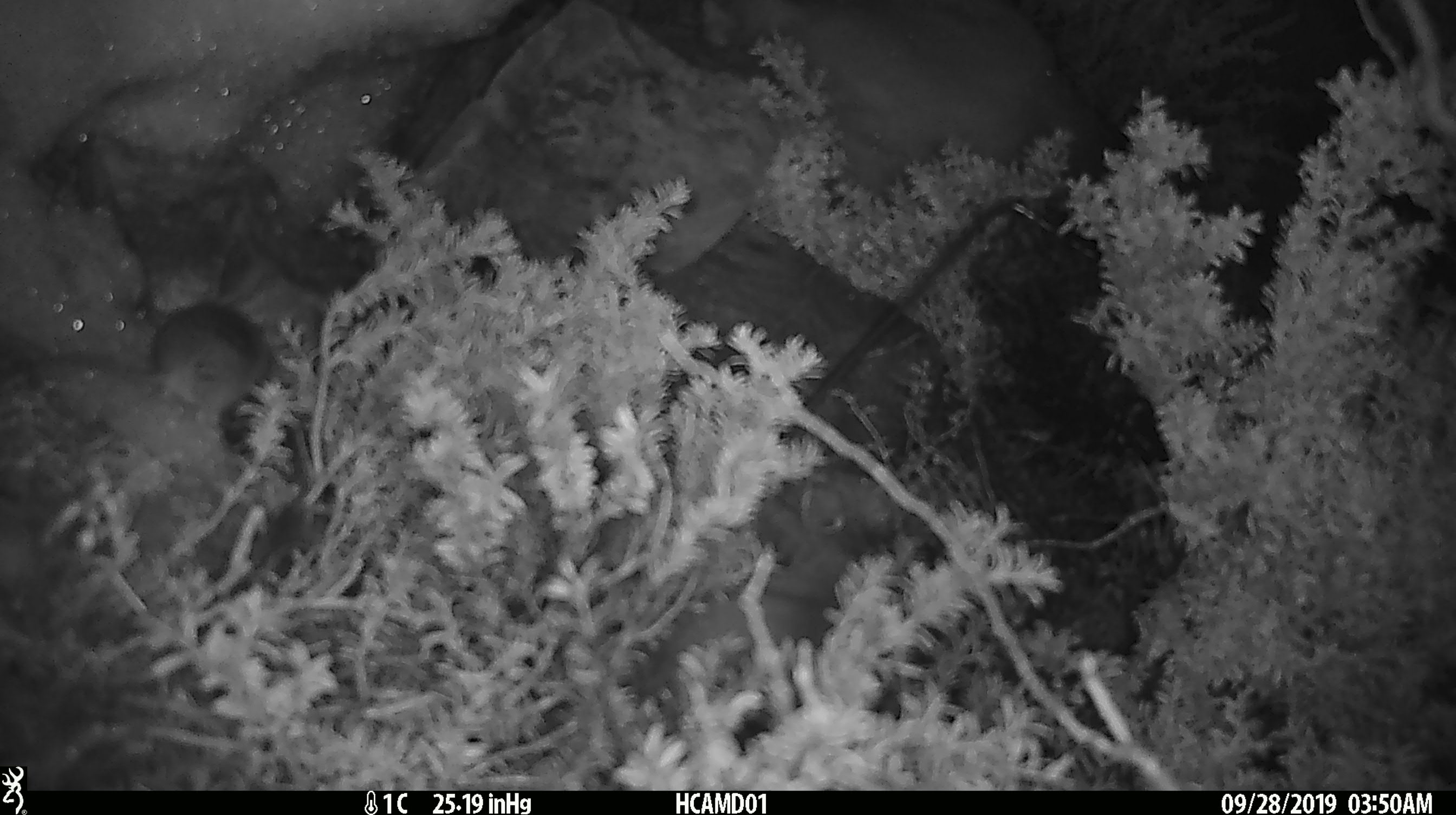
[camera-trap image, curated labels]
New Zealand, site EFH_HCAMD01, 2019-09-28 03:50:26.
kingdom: Animalia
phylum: Chordata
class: Mammalia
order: Rodentia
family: Muridae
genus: Mus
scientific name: Mus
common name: mouse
Mouse (Mus).